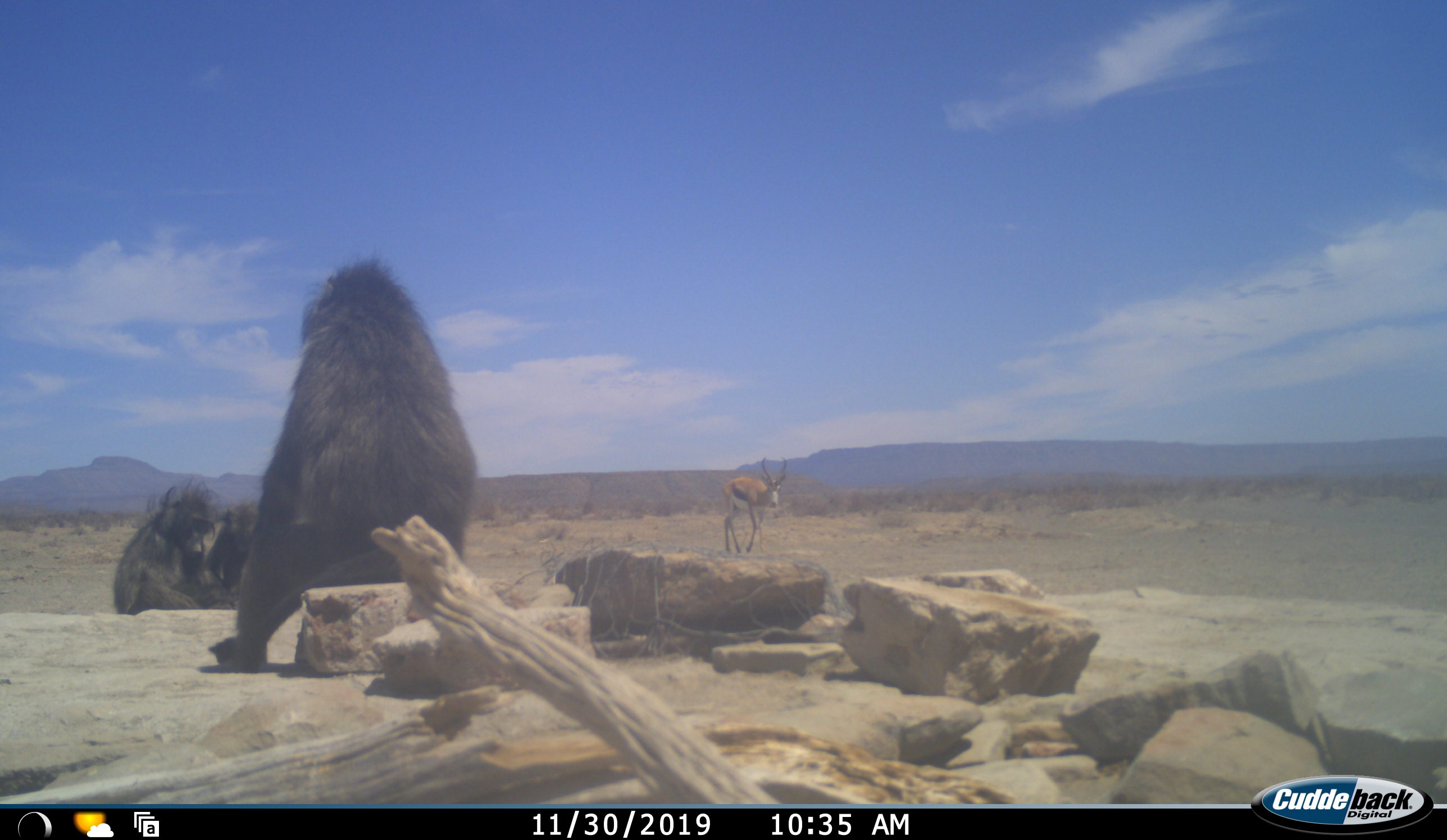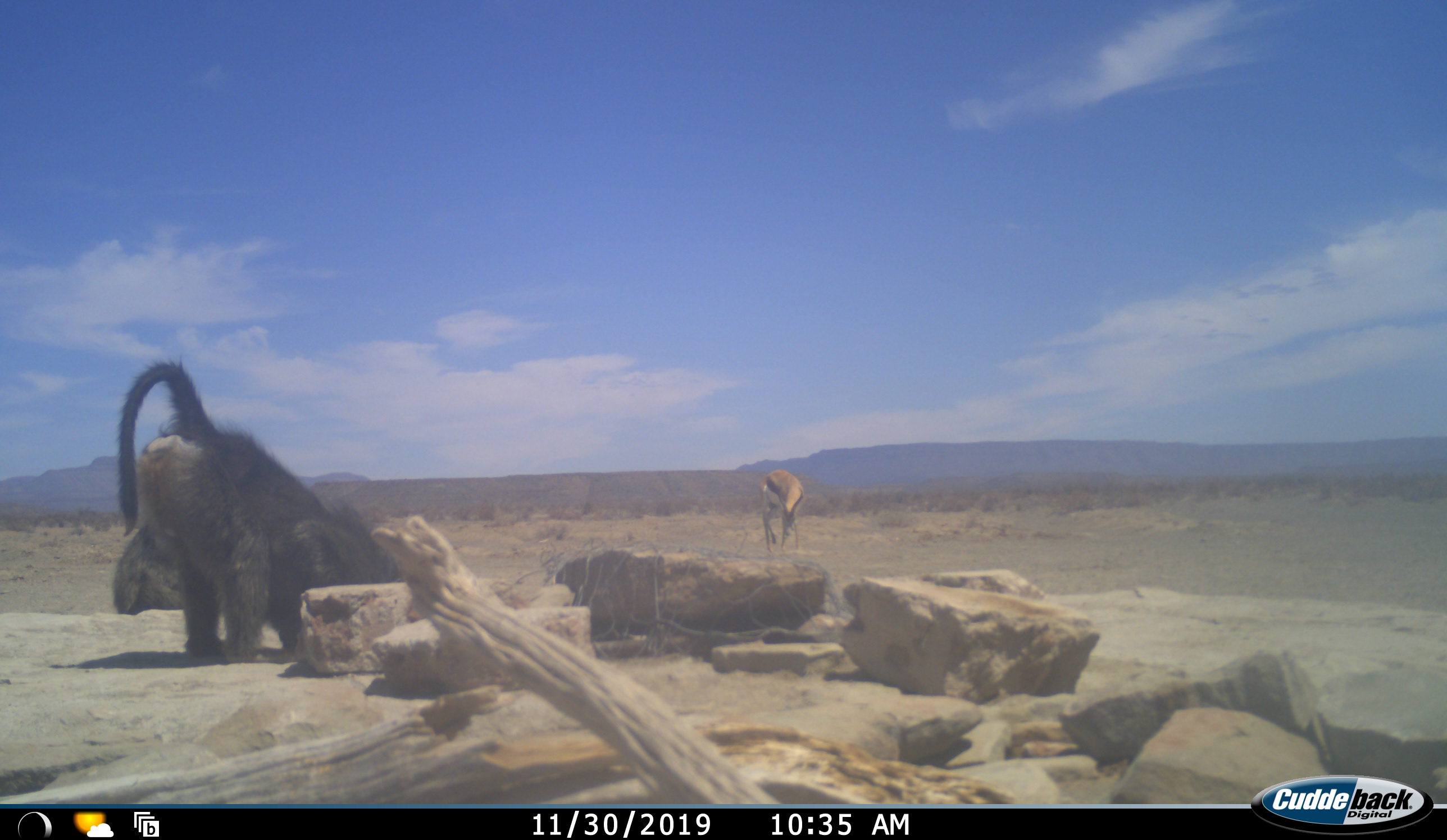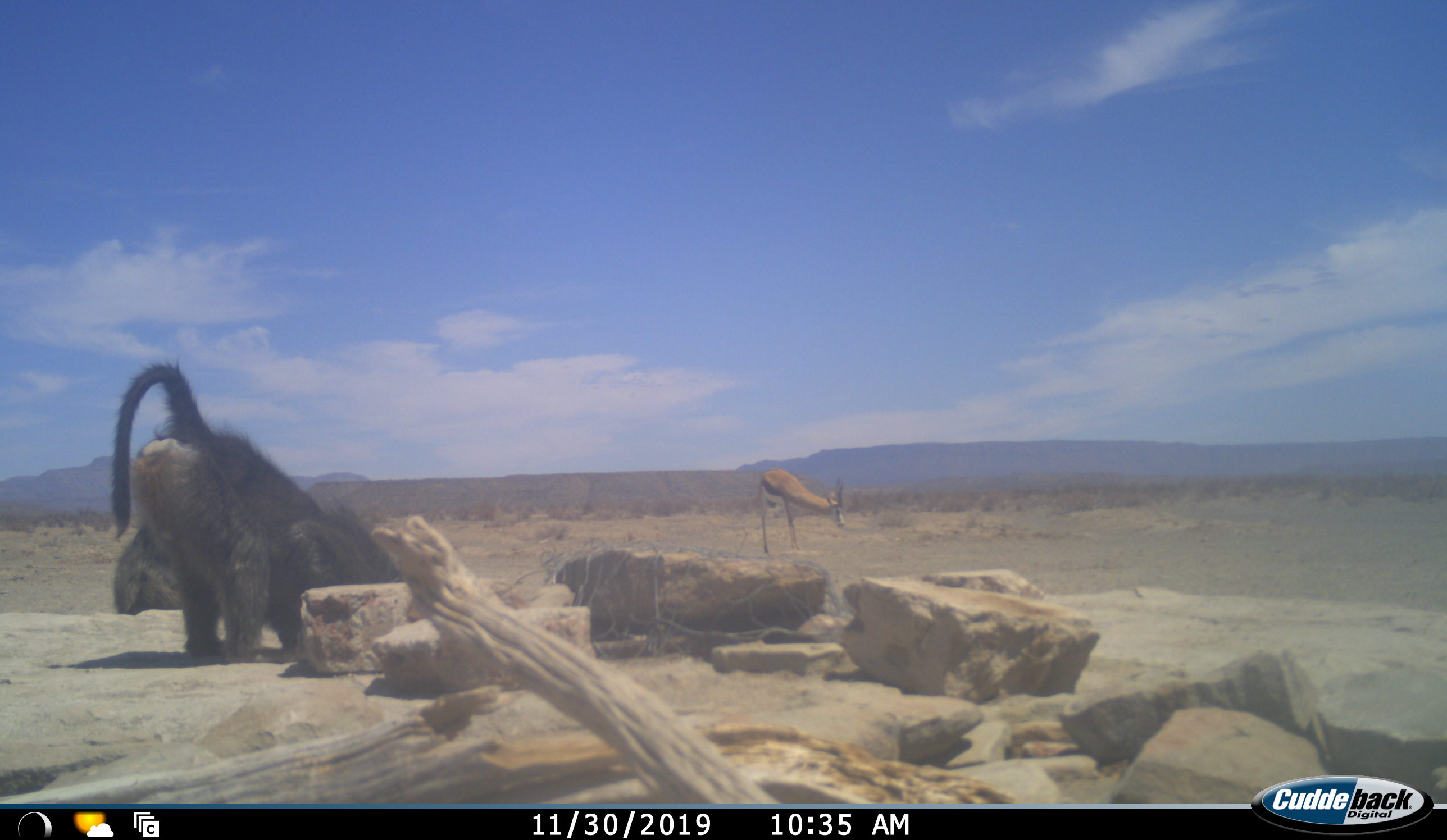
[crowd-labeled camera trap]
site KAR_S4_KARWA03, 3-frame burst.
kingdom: Animalia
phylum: Chordata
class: Mammalia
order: Primates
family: Cercopithecidae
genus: Papio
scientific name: Papio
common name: baboon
Baboon (Papio), count 3. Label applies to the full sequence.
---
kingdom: Animalia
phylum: Chordata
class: Mammalia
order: Artiodactyla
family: Bovidae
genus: Antidorcas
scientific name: Antidorcas marsupialis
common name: springbok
Springbok (Antidorcas marsupialis), count 1. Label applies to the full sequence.